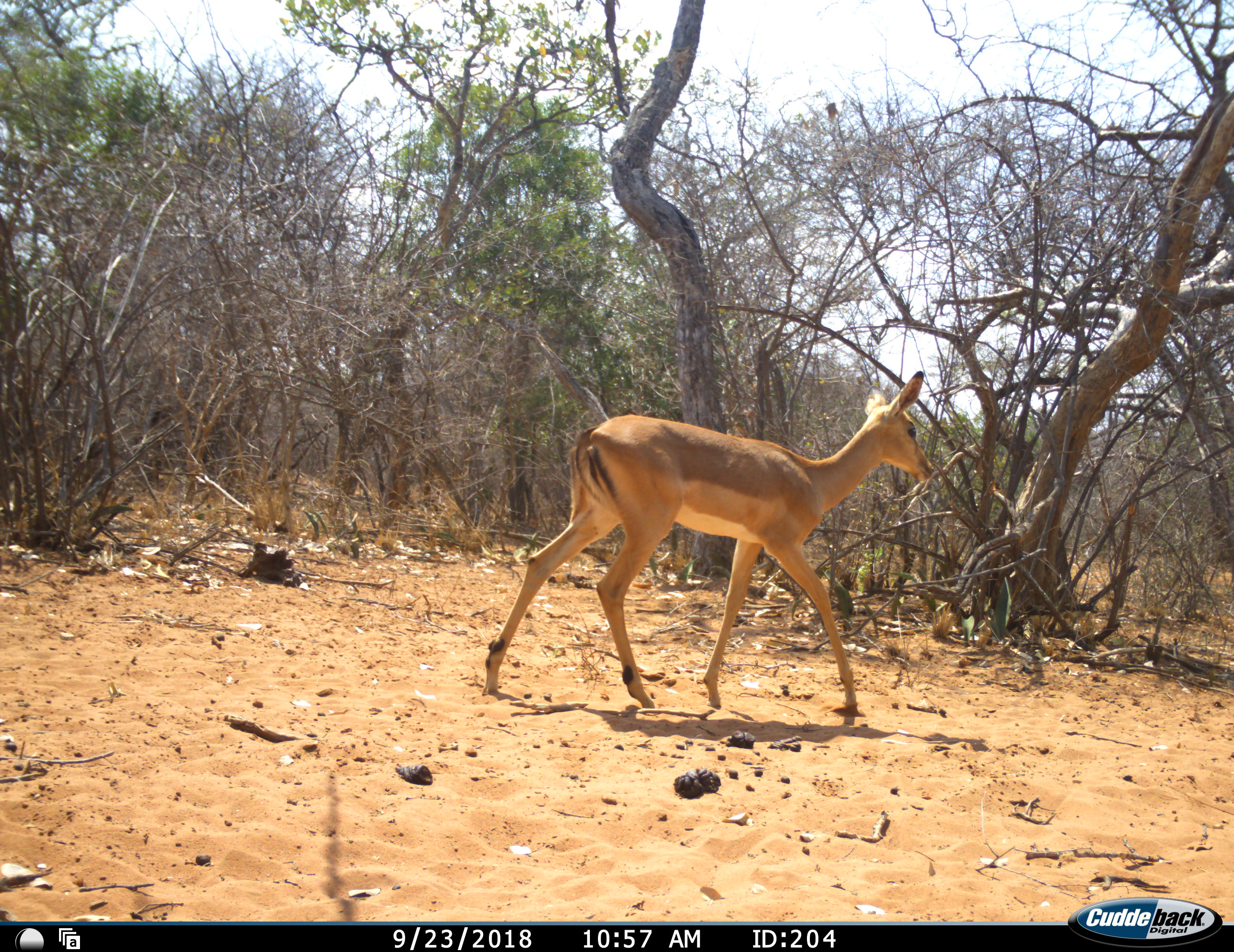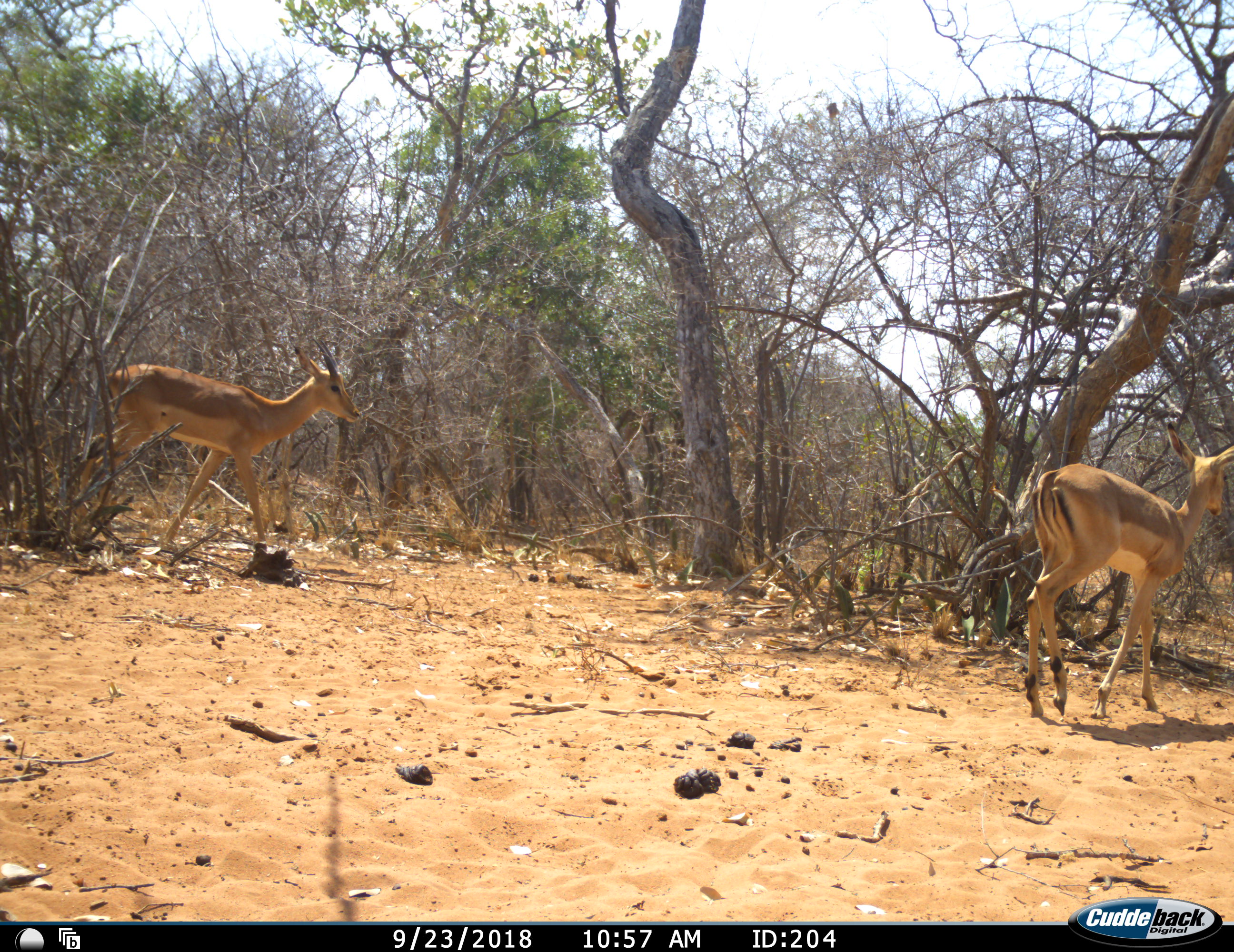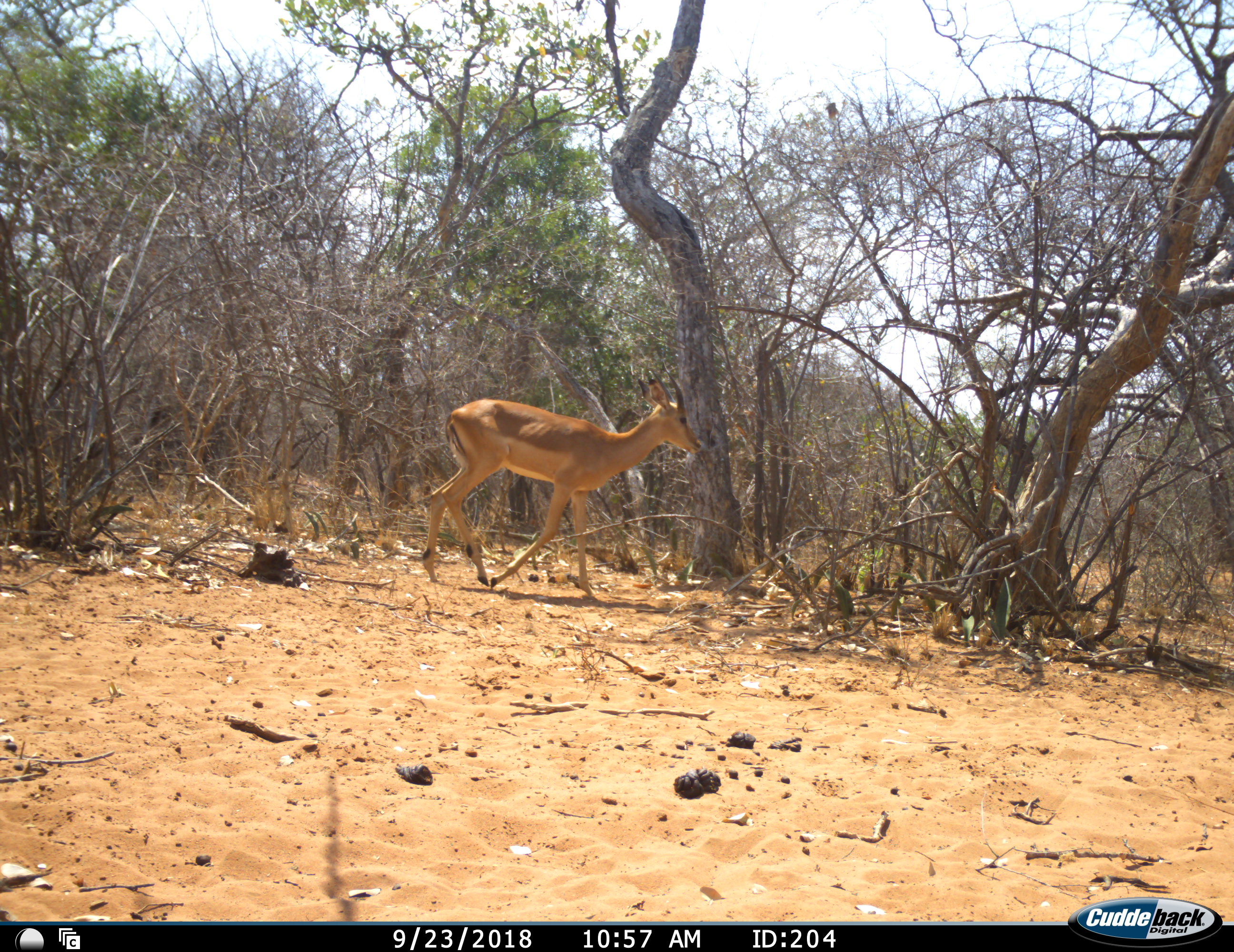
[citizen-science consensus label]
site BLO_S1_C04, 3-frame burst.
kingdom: Animalia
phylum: Chordata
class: Mammalia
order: Artiodactyla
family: Bovidae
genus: Aepyceros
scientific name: Aepyceros melampus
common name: impala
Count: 2.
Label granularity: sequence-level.